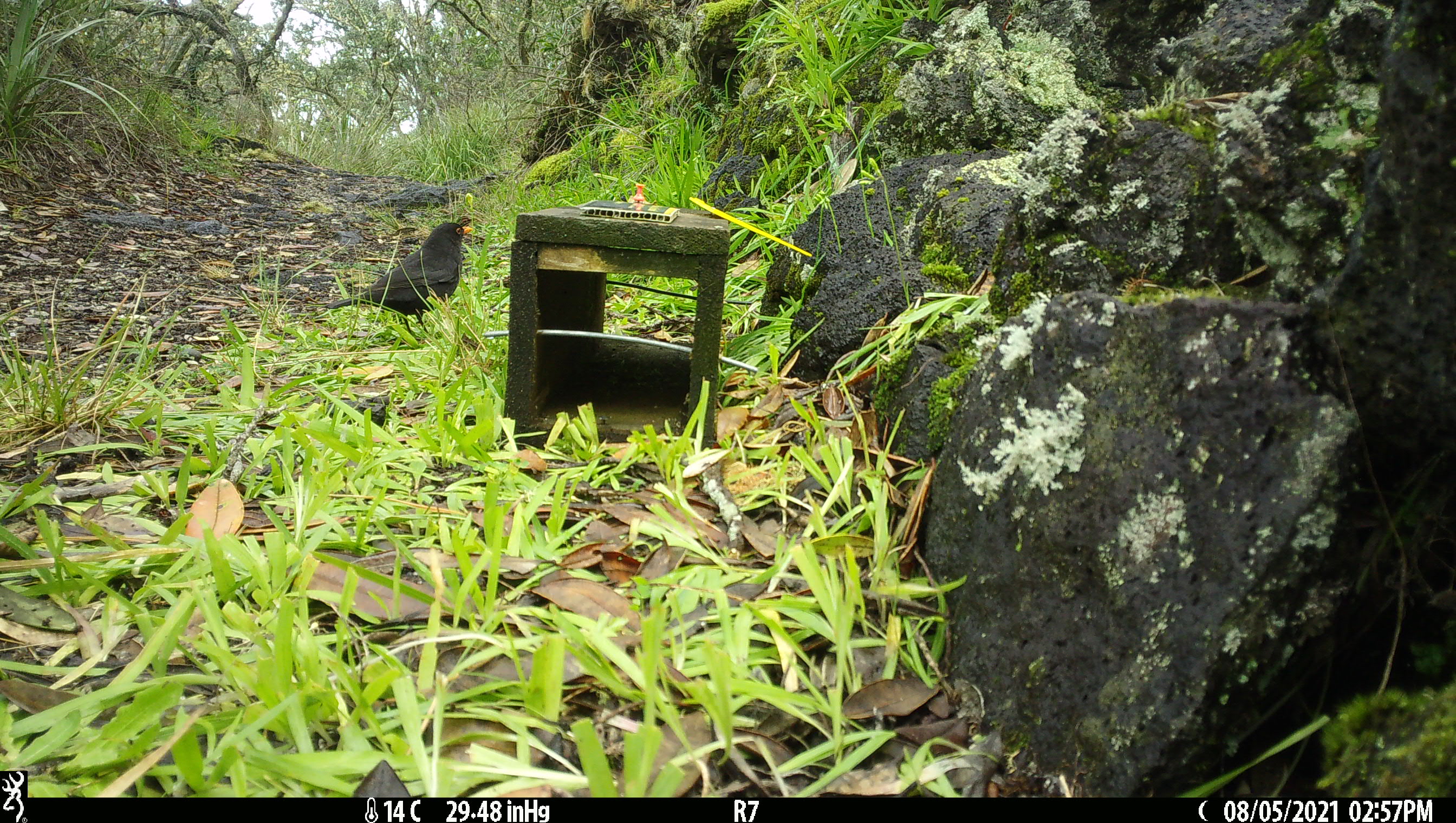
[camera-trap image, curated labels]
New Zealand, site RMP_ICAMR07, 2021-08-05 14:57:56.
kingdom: Animalia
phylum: Chordata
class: Aves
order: Passeriformes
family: Turdidae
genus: Turdus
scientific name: Turdus merula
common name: eurasian blackbird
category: blackbird